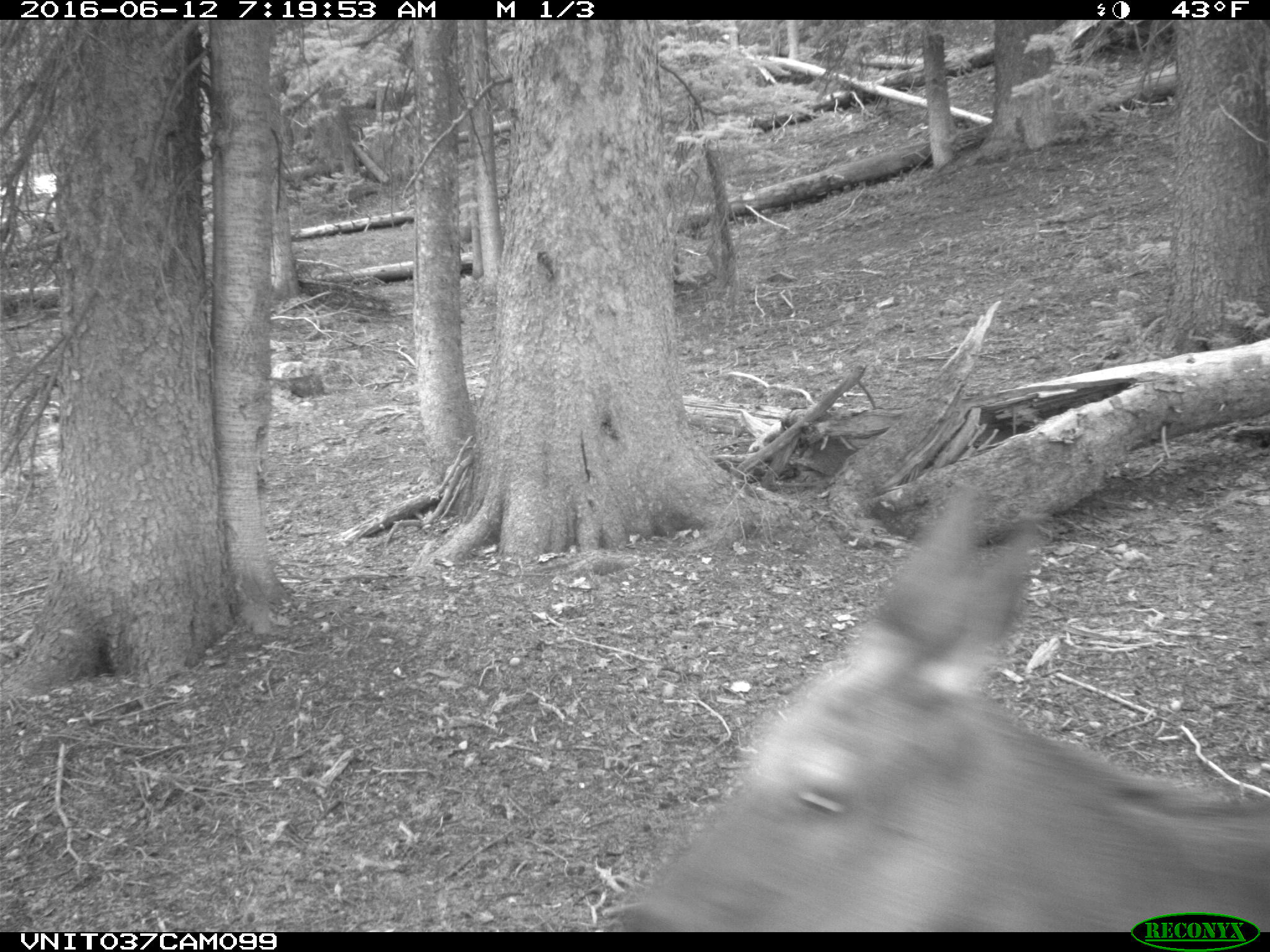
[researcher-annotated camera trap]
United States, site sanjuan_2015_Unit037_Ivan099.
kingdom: Animalia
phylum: Chordata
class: Mammalia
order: Artiodactyla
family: Cervidae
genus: Cervus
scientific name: Cervus elaphus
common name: red deer